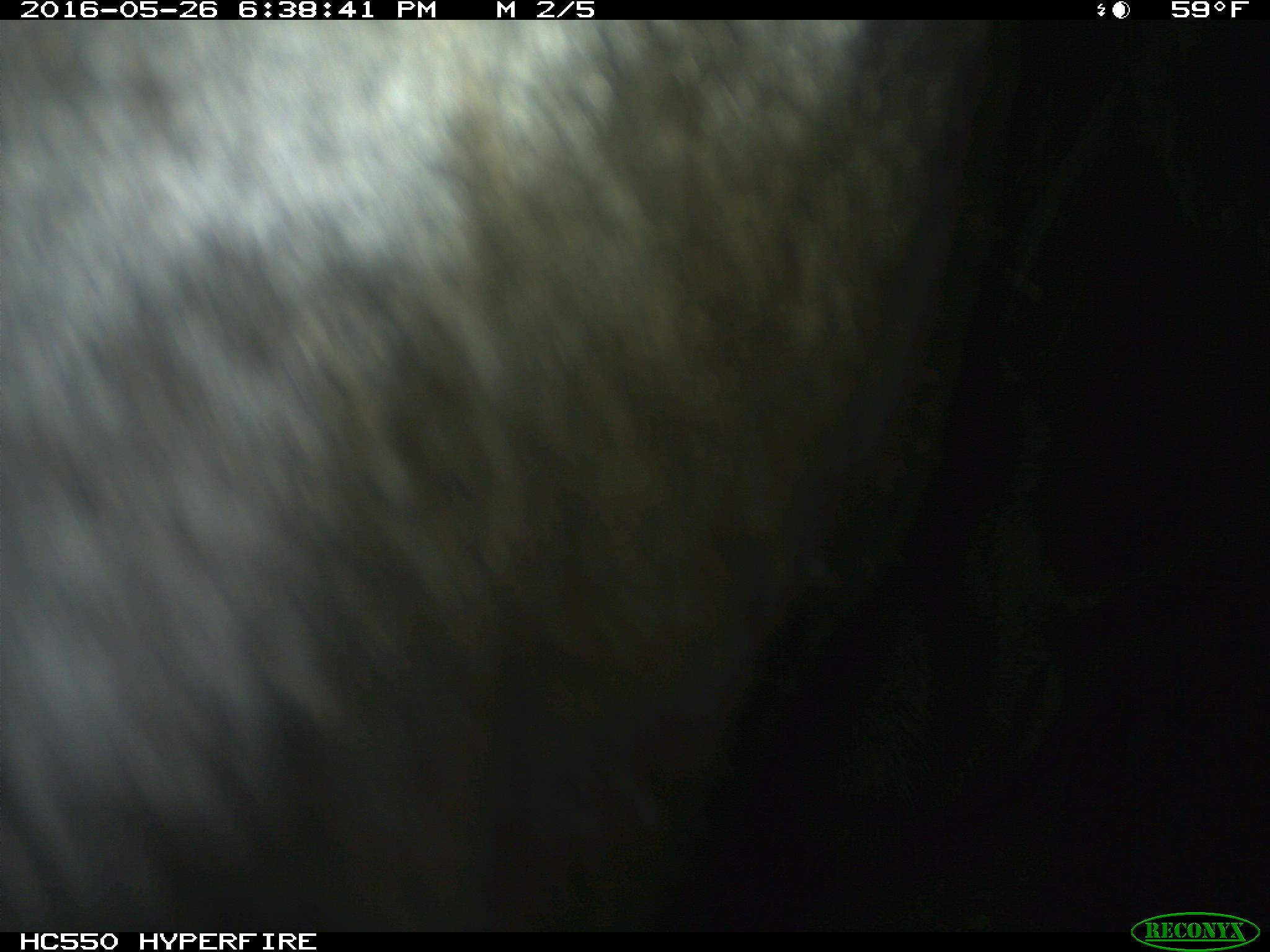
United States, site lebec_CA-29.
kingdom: Animalia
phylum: Chordata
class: Mammalia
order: Artiodactyla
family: Bovidae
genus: Bos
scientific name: Bos taurus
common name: domestic cow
Bos taurus (domestic cow).